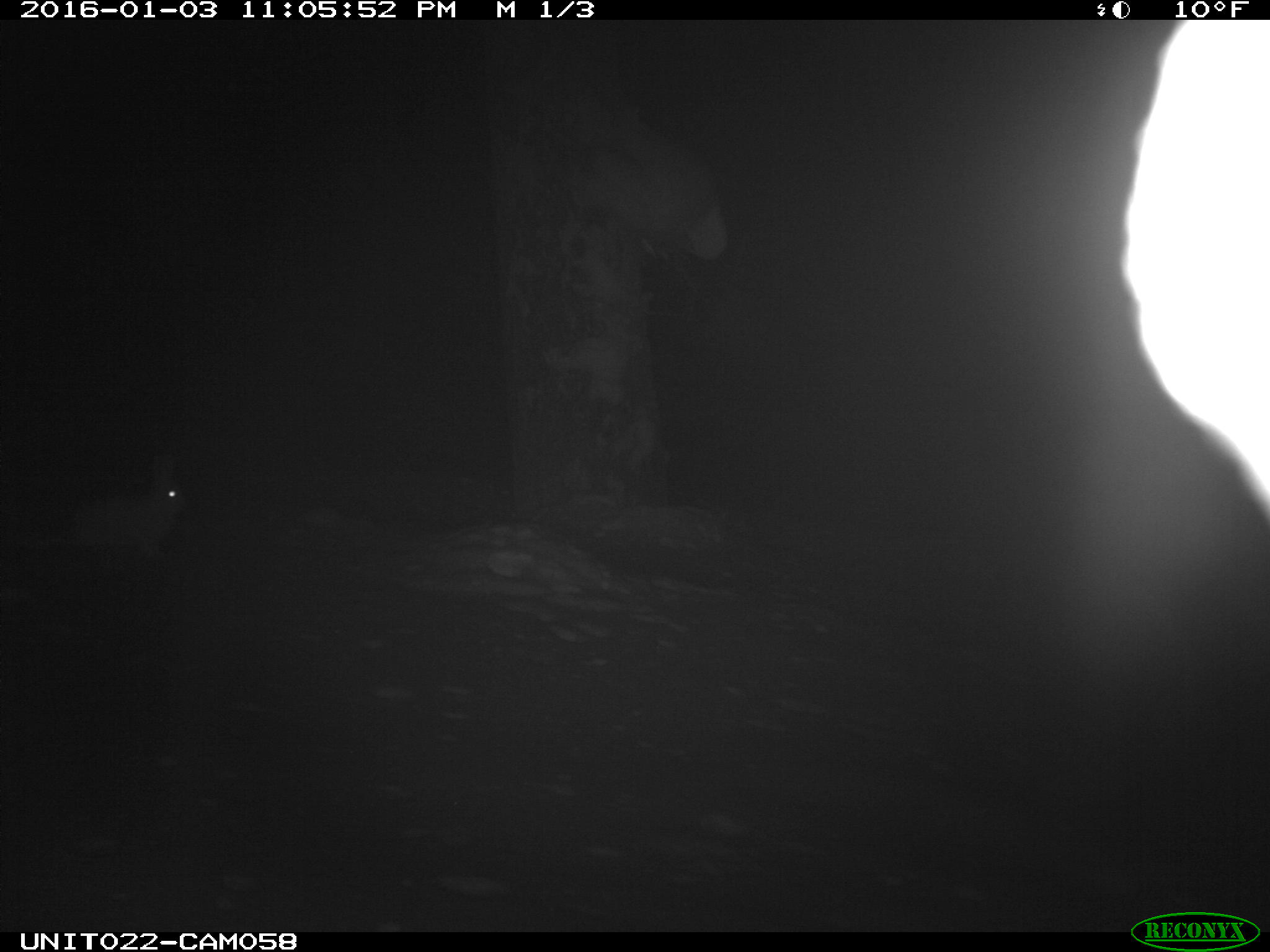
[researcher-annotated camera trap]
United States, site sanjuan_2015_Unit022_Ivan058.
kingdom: Animalia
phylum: Chordata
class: Mammalia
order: Lagomorpha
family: Leporidae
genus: Lepus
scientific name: Lepus americanus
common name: snowshoe hare